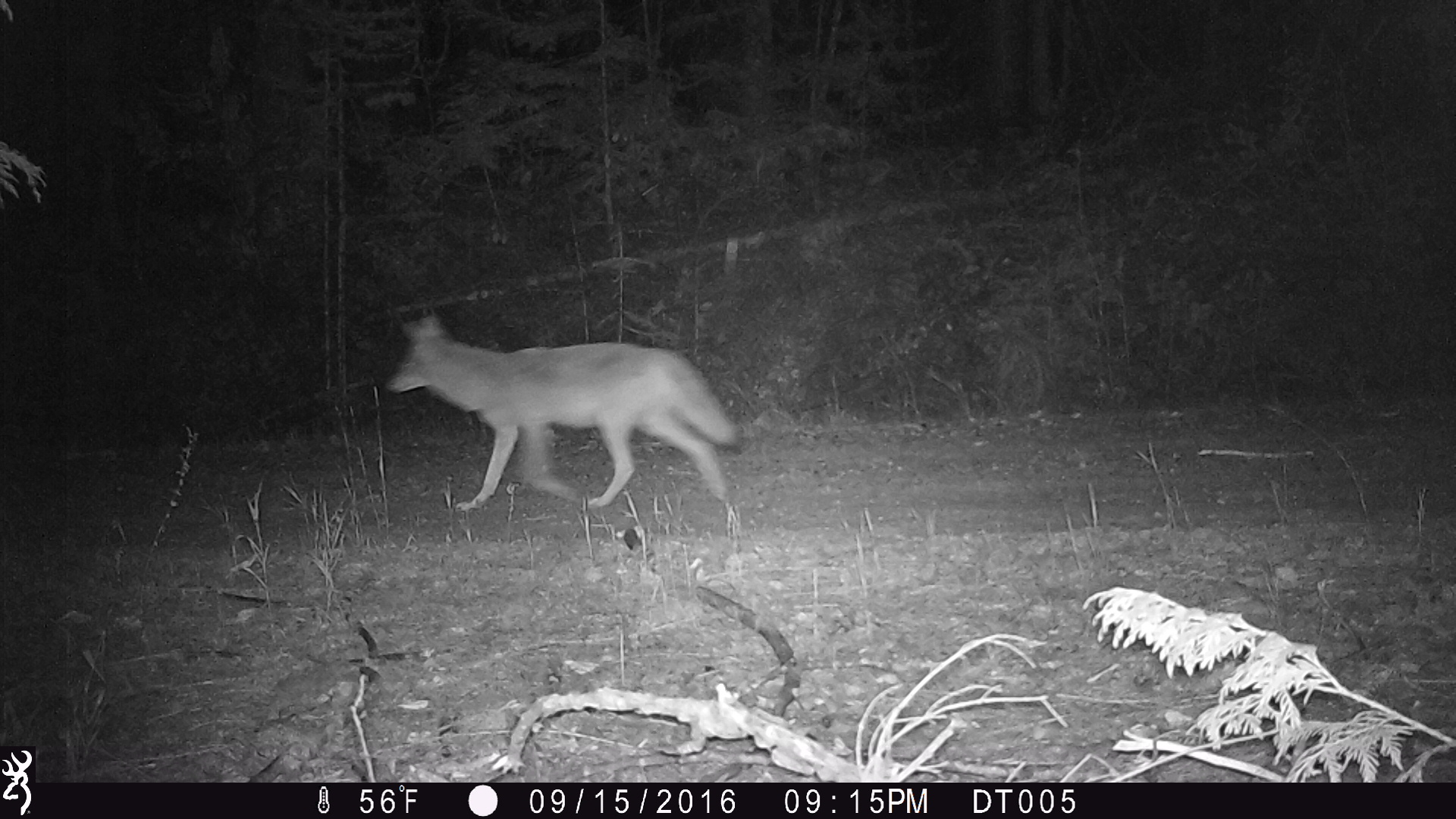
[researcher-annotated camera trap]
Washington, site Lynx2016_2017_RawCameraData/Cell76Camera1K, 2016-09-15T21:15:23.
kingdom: Animalia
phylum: Chordata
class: Mammalia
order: Carnivora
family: Canidae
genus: Canis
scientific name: Canis latrans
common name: coyote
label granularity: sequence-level